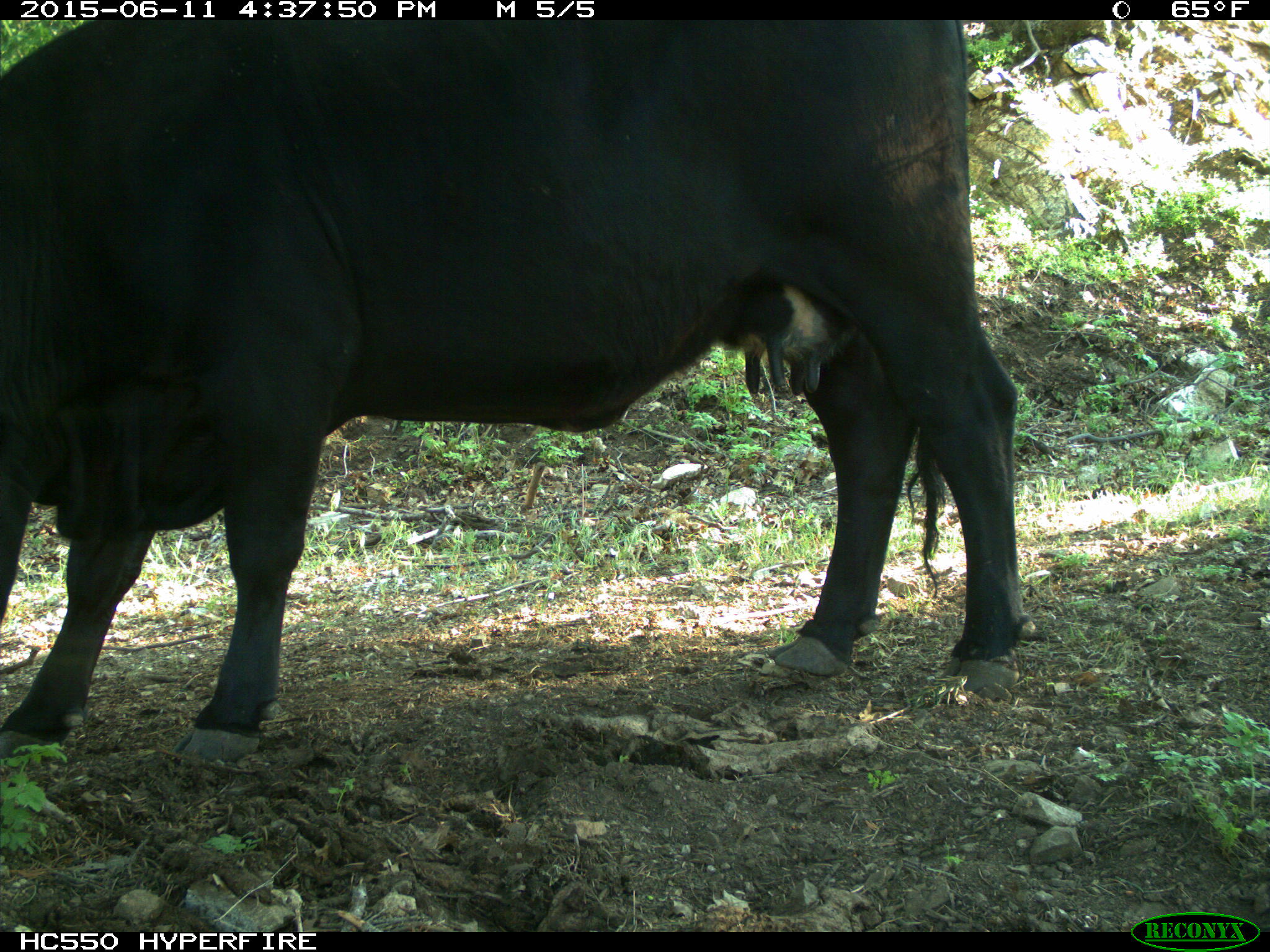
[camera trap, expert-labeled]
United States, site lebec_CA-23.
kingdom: Animalia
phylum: Chordata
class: Mammalia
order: Artiodactyla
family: Bovidae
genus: Bos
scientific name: Bos taurus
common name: domestic cow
Bos taurus (domestic cow).